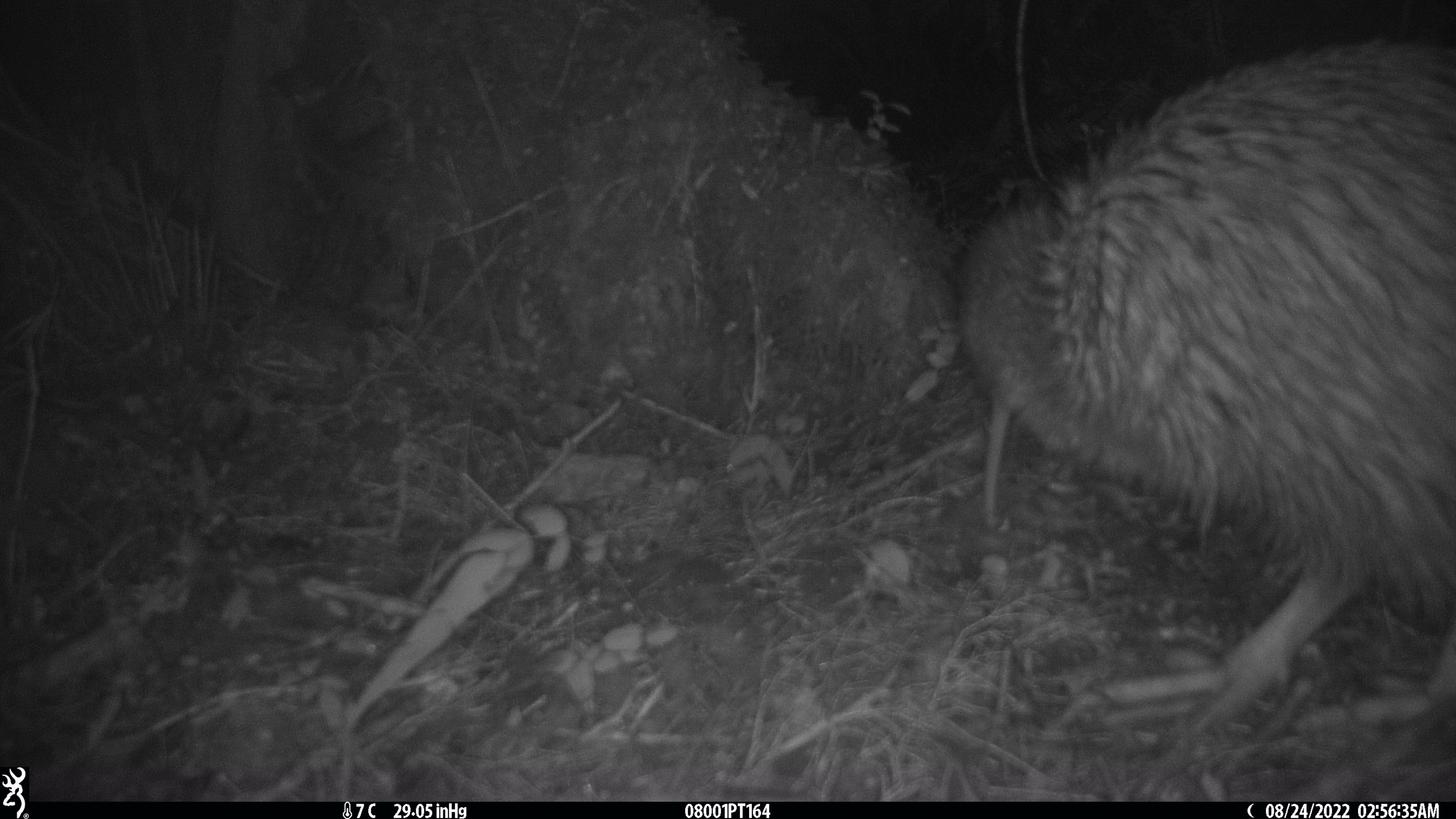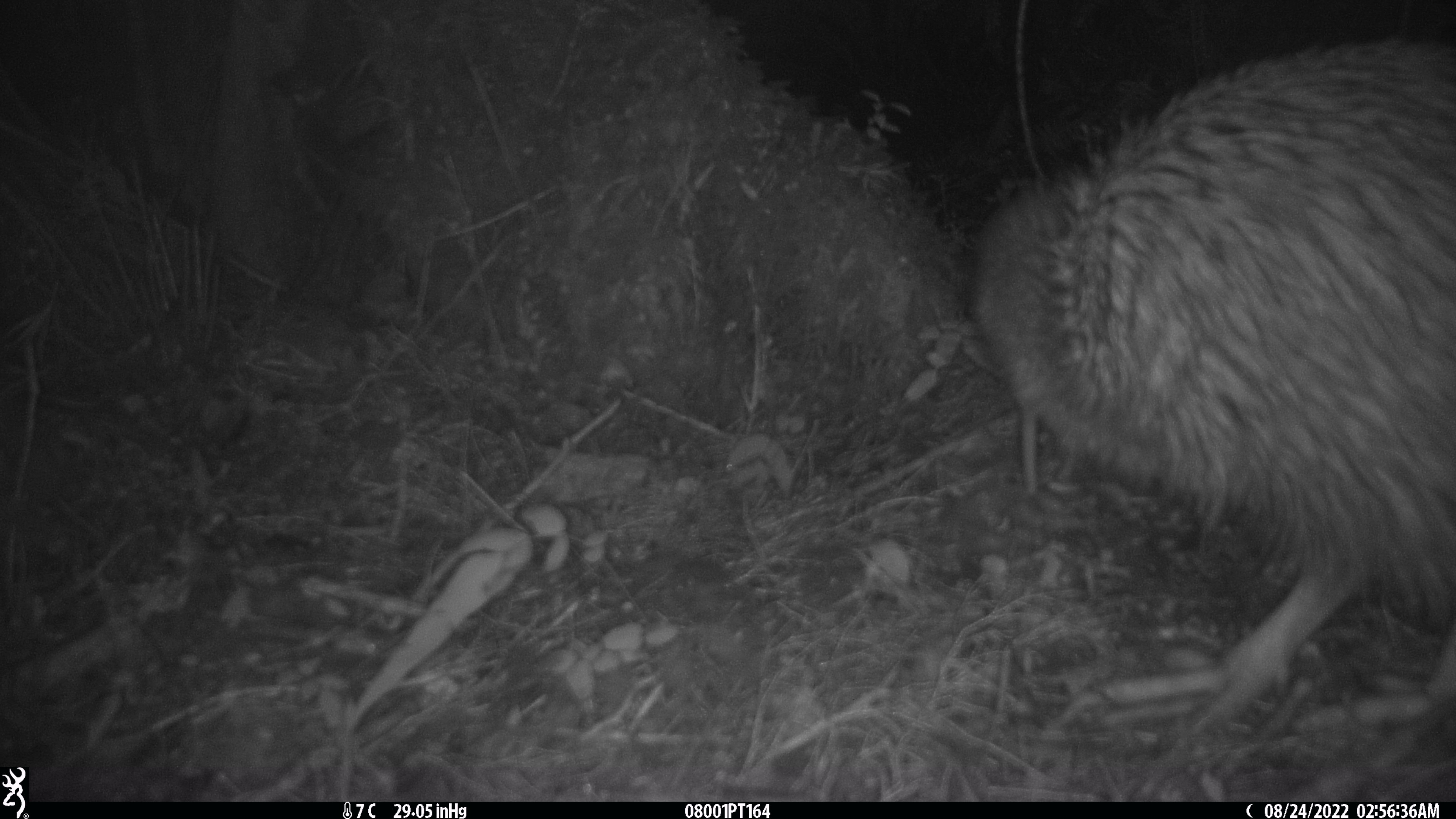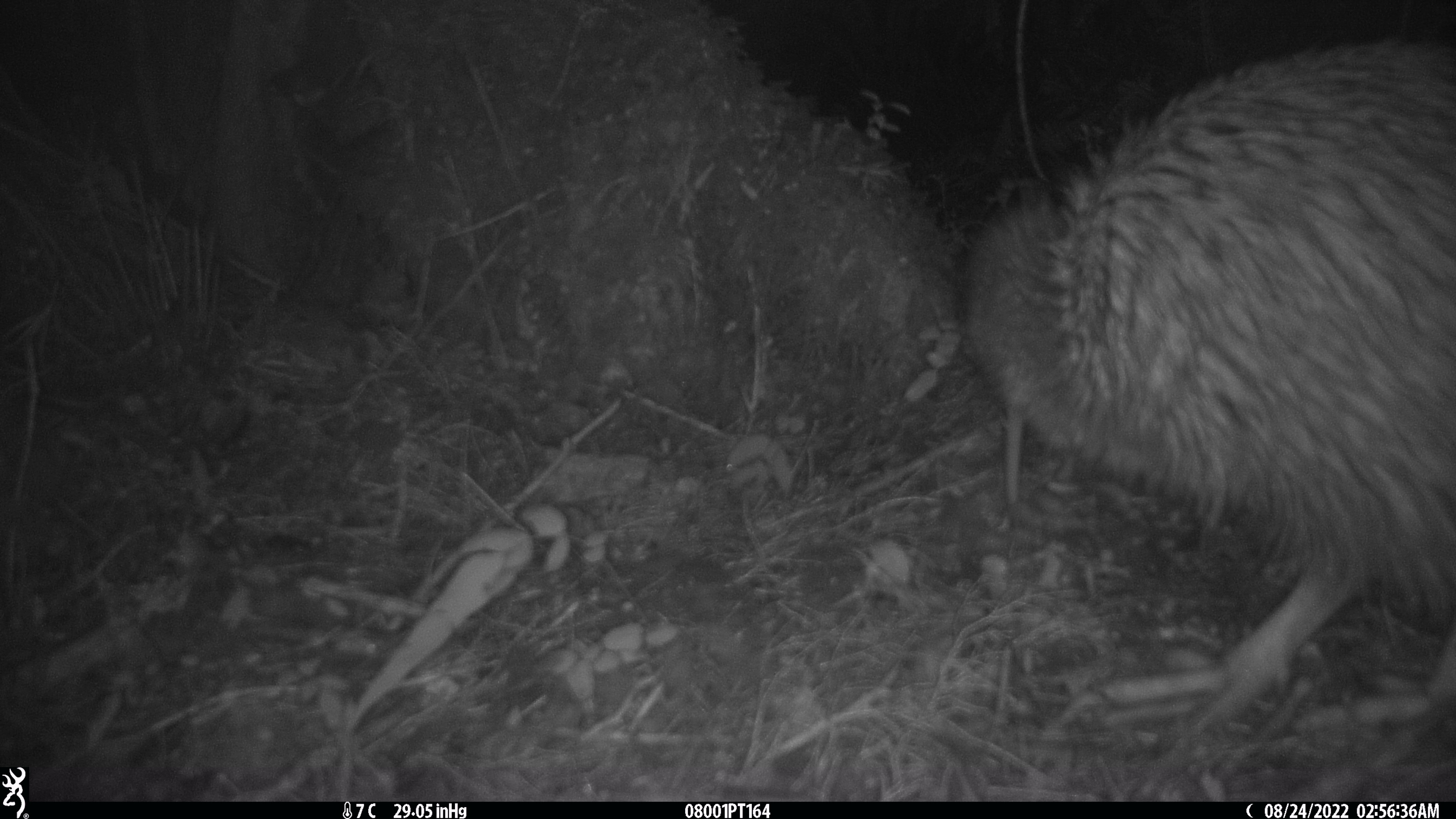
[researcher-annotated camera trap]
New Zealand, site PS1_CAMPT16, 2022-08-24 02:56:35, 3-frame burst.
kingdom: Animalia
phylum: Chordata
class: Aves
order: Apterygiformes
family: Apterygidae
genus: Apteryx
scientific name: Apteryx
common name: kiwi